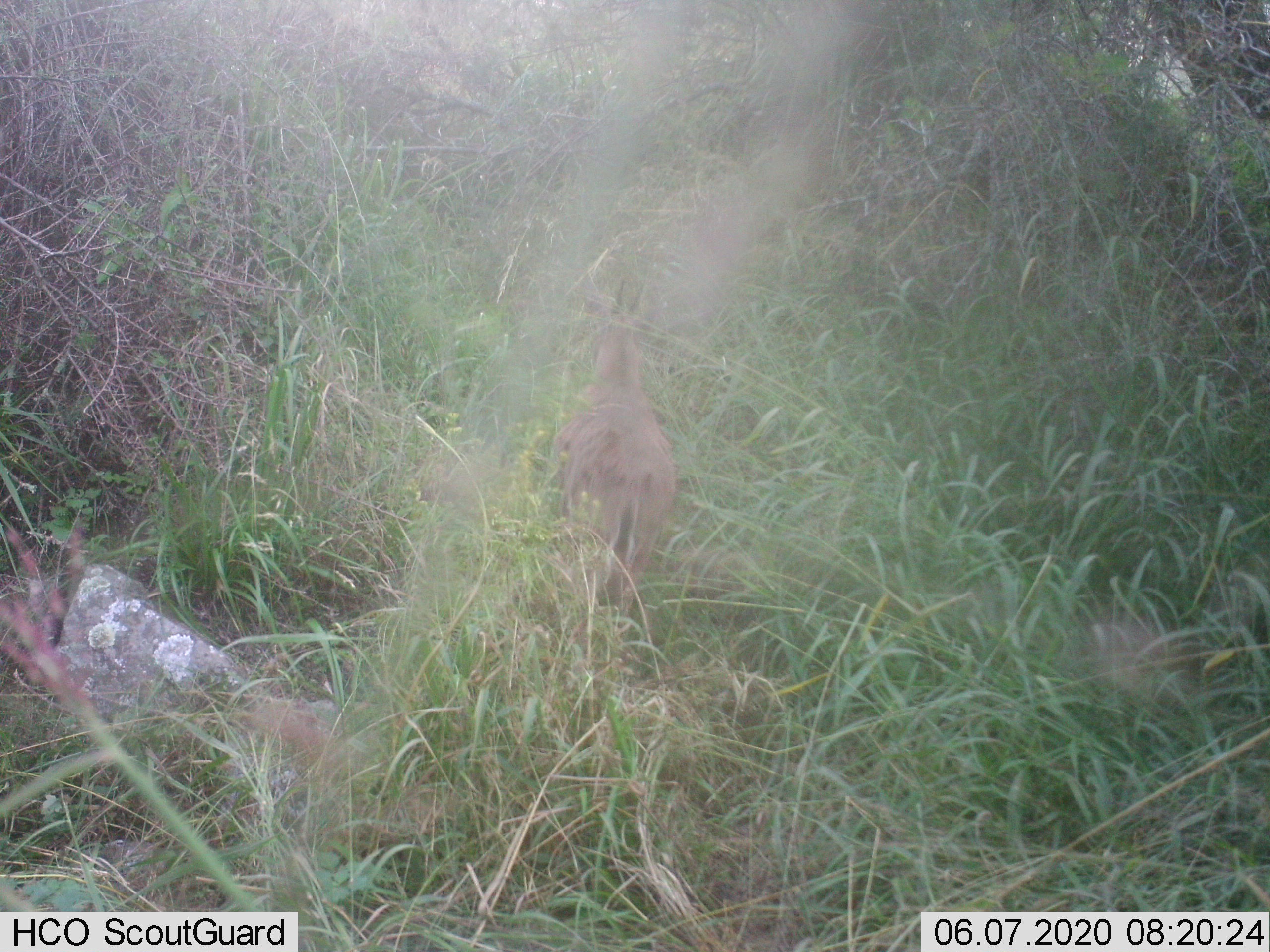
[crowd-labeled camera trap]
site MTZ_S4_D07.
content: unidentified animal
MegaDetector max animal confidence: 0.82